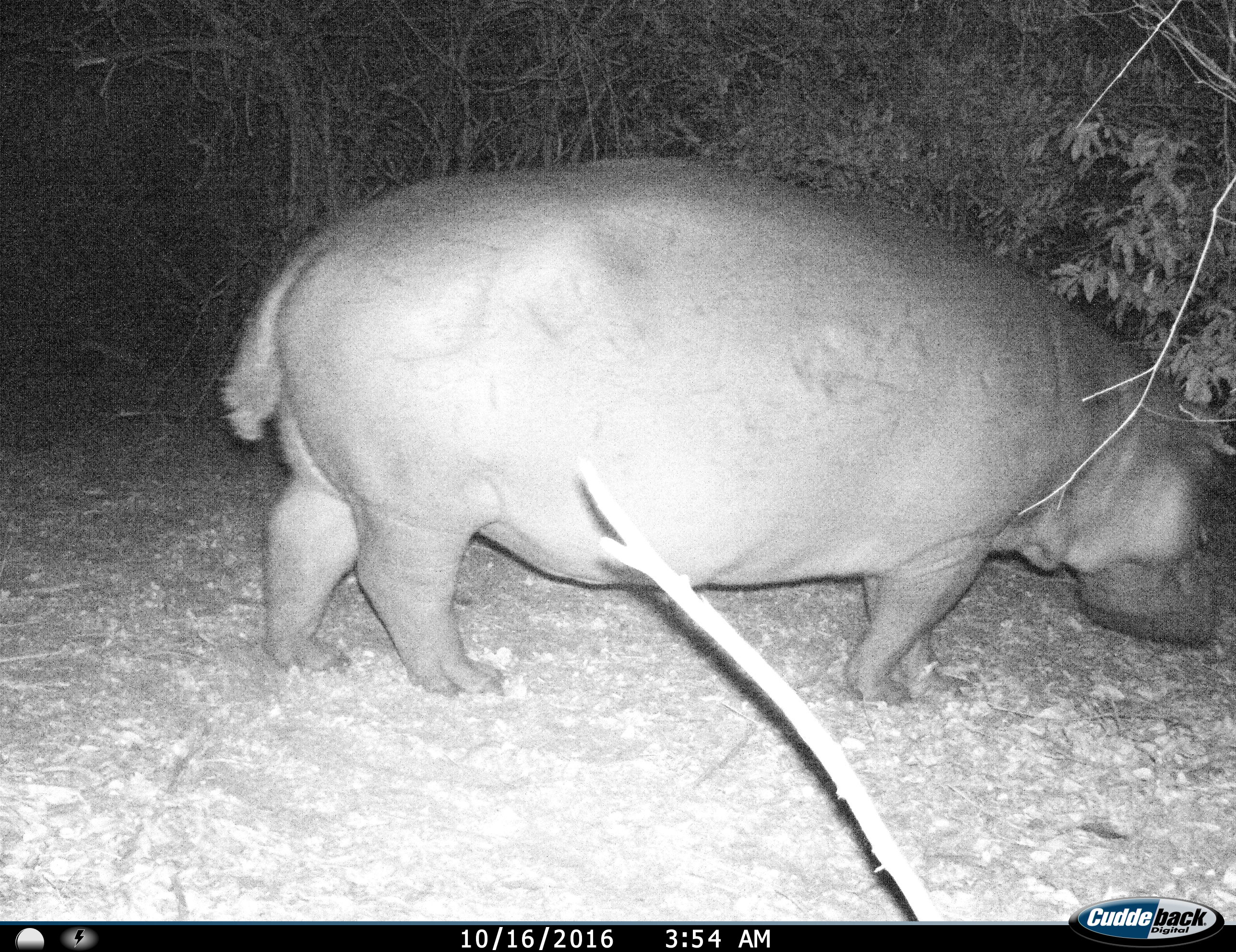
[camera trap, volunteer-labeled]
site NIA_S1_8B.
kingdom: Animalia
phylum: Chordata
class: Mammalia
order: Artiodactyla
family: Hippopotamidae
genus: Hippopotamus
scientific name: Hippopotamus amphibius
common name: hippopotamus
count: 1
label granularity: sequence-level